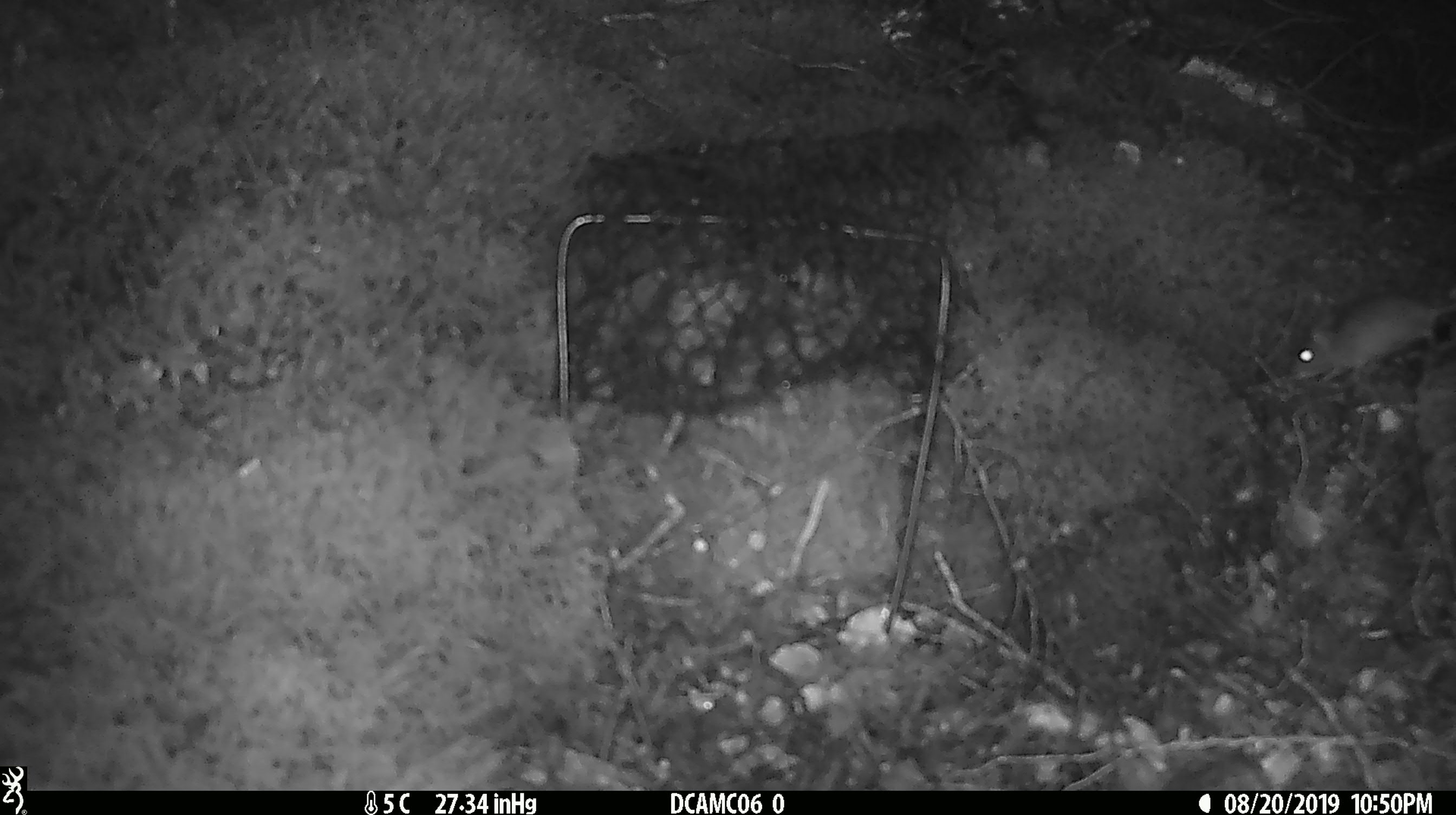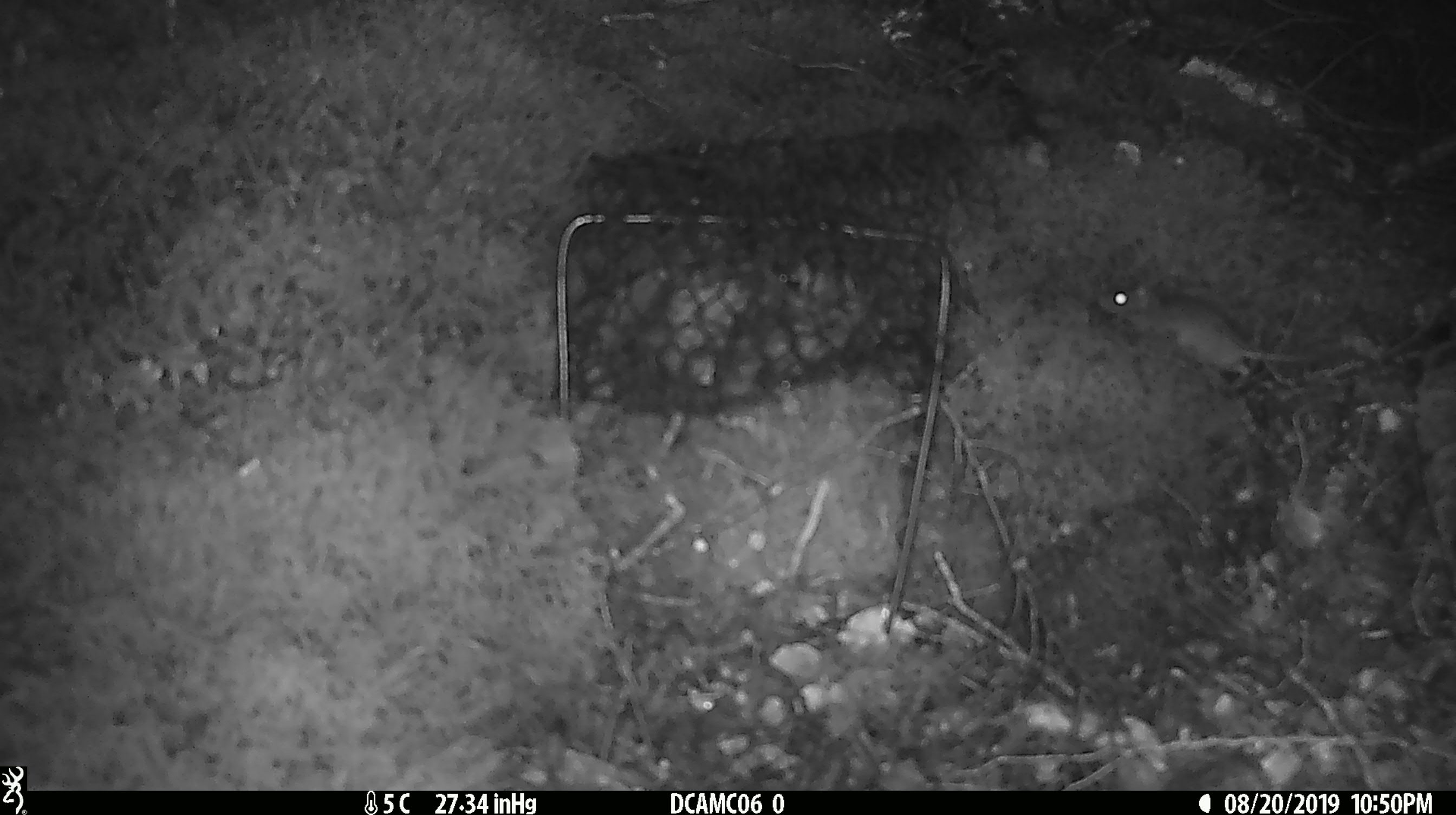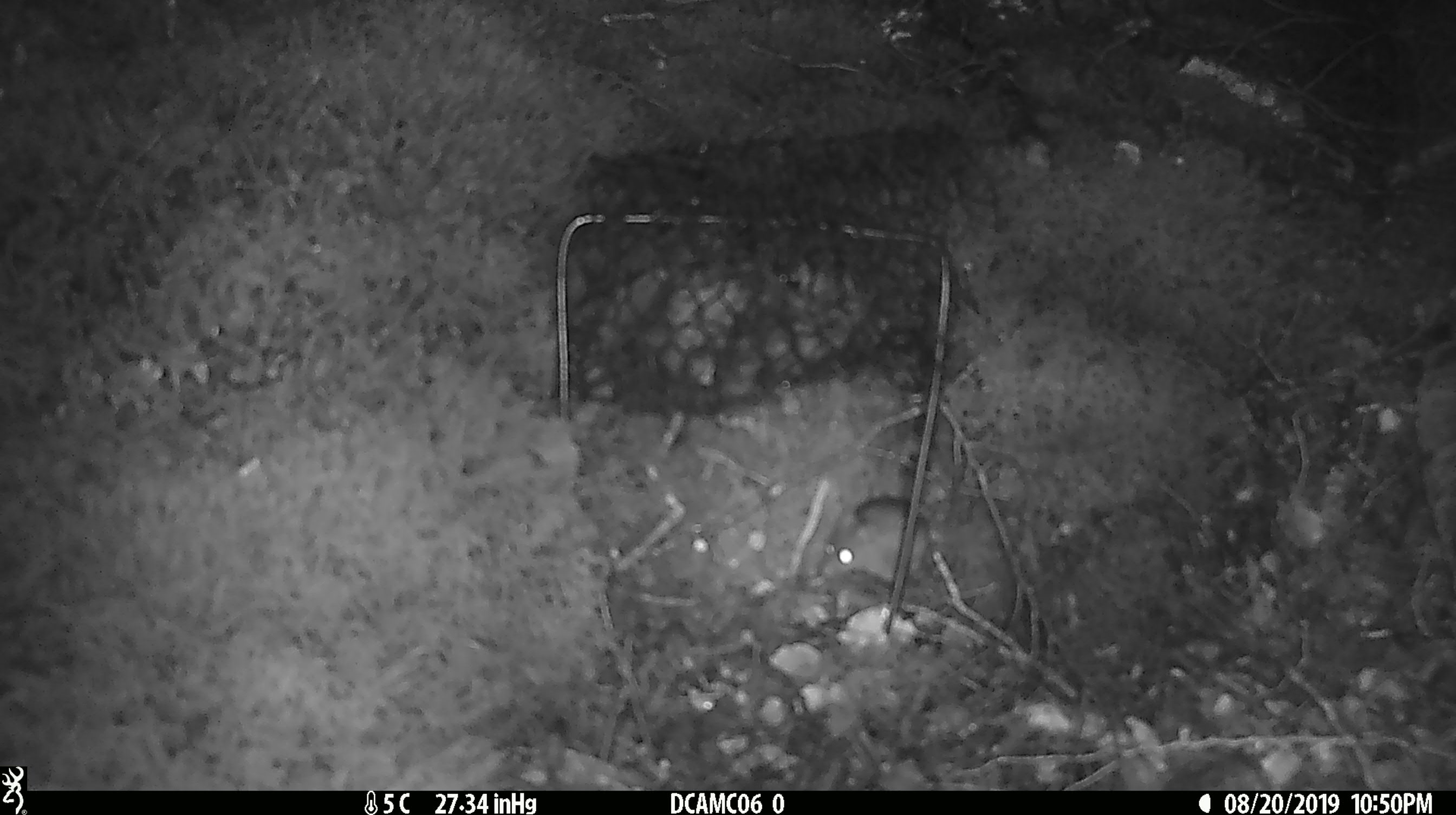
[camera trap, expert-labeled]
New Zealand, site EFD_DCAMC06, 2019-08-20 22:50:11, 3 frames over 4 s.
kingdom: Animalia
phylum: Chordata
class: Mammalia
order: Rodentia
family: Muridae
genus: Mus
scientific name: Mus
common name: mouse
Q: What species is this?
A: Mouse (Mus).